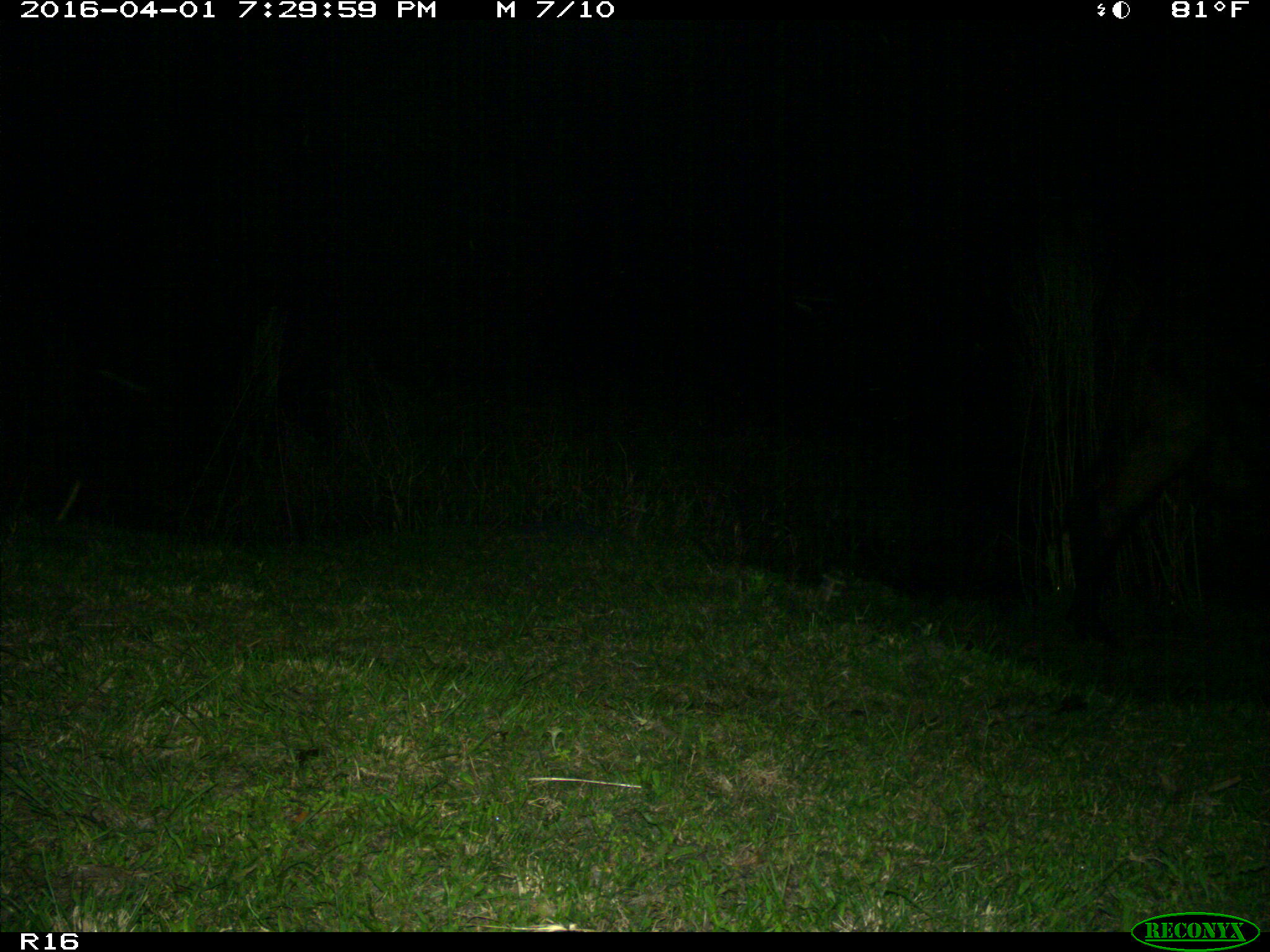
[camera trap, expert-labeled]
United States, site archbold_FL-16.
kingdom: Animalia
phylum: Chordata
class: Mammalia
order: Artiodactyla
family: Bovidae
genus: Bos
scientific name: Bos taurus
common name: domestic cow